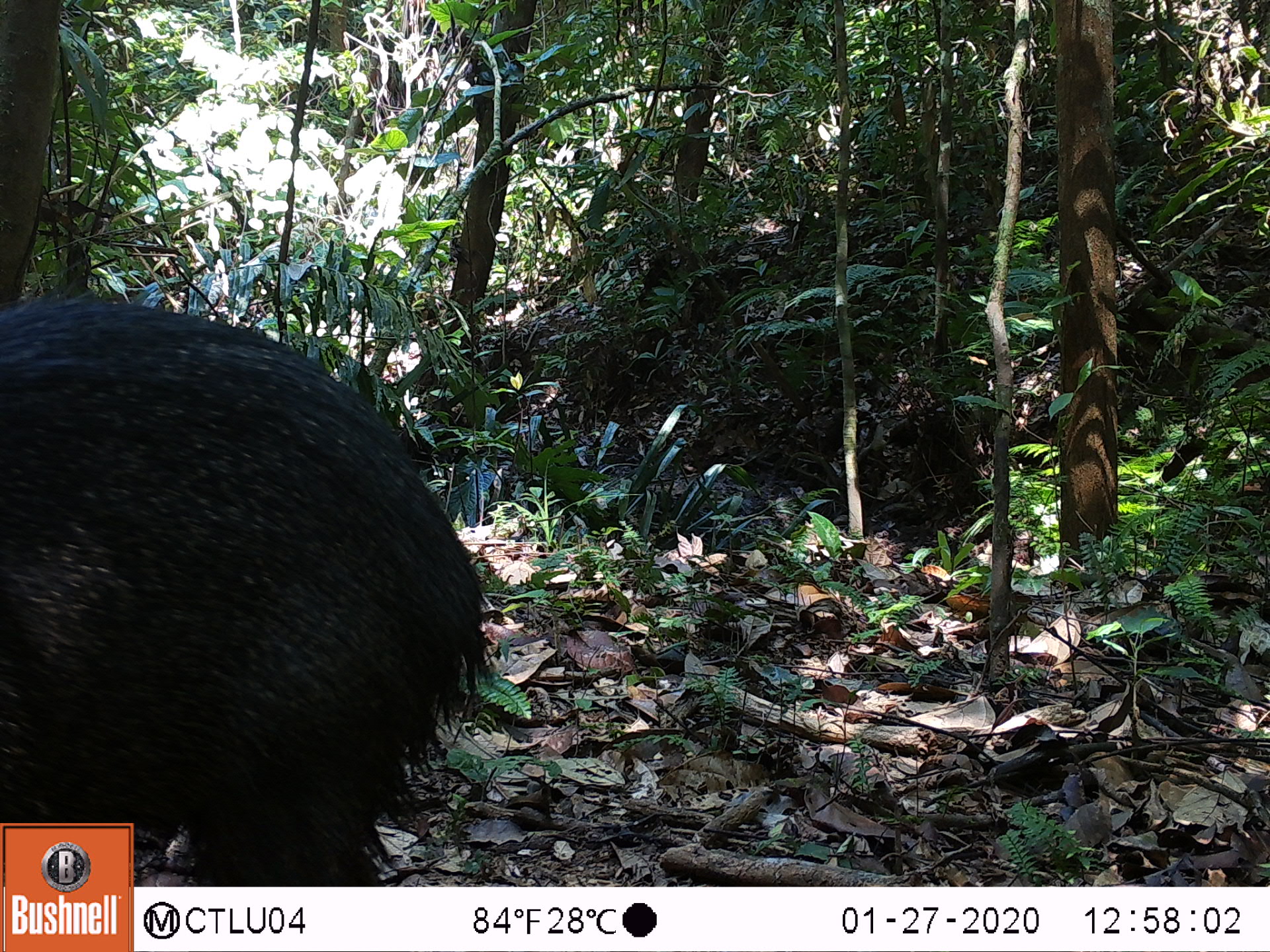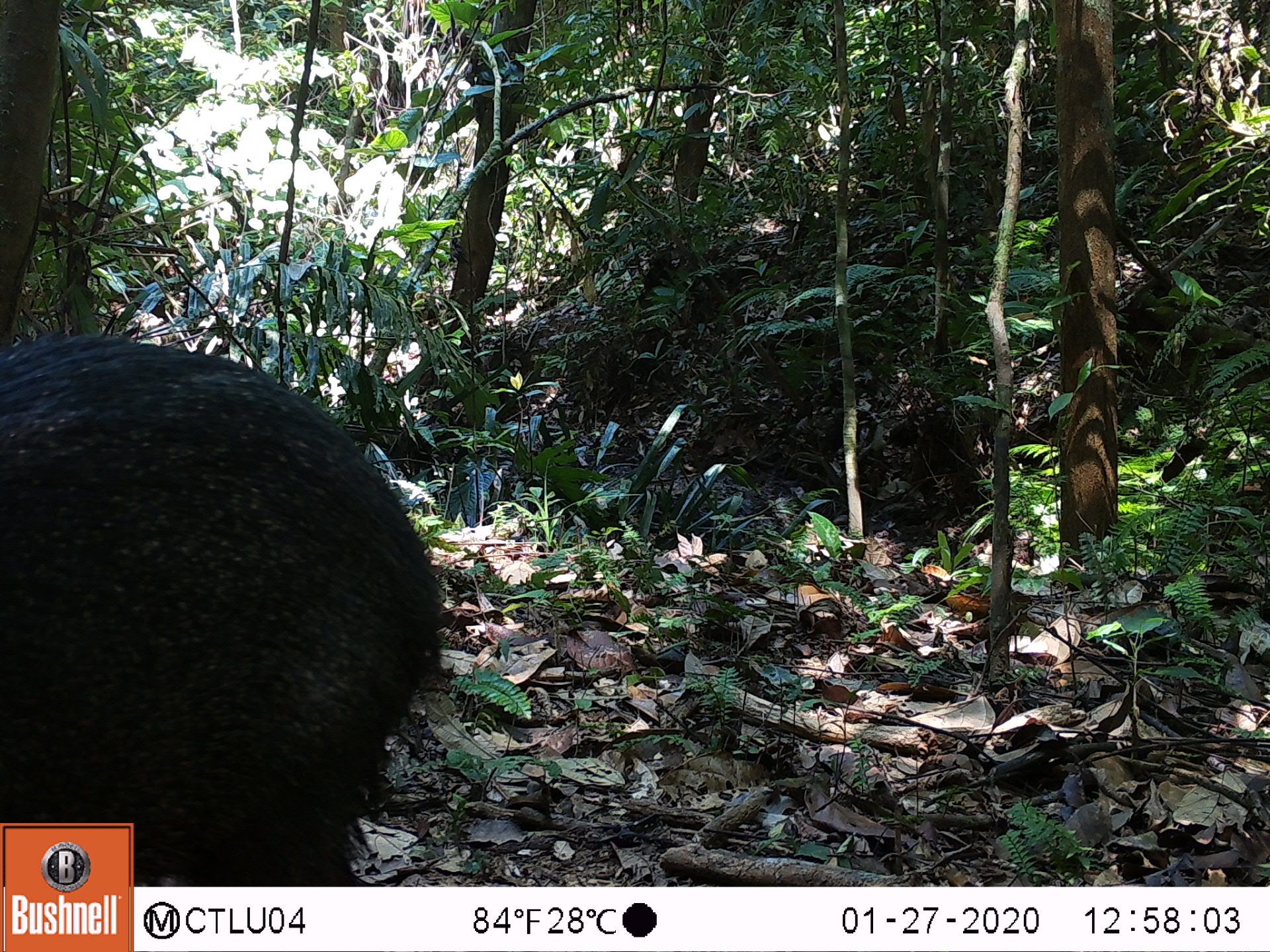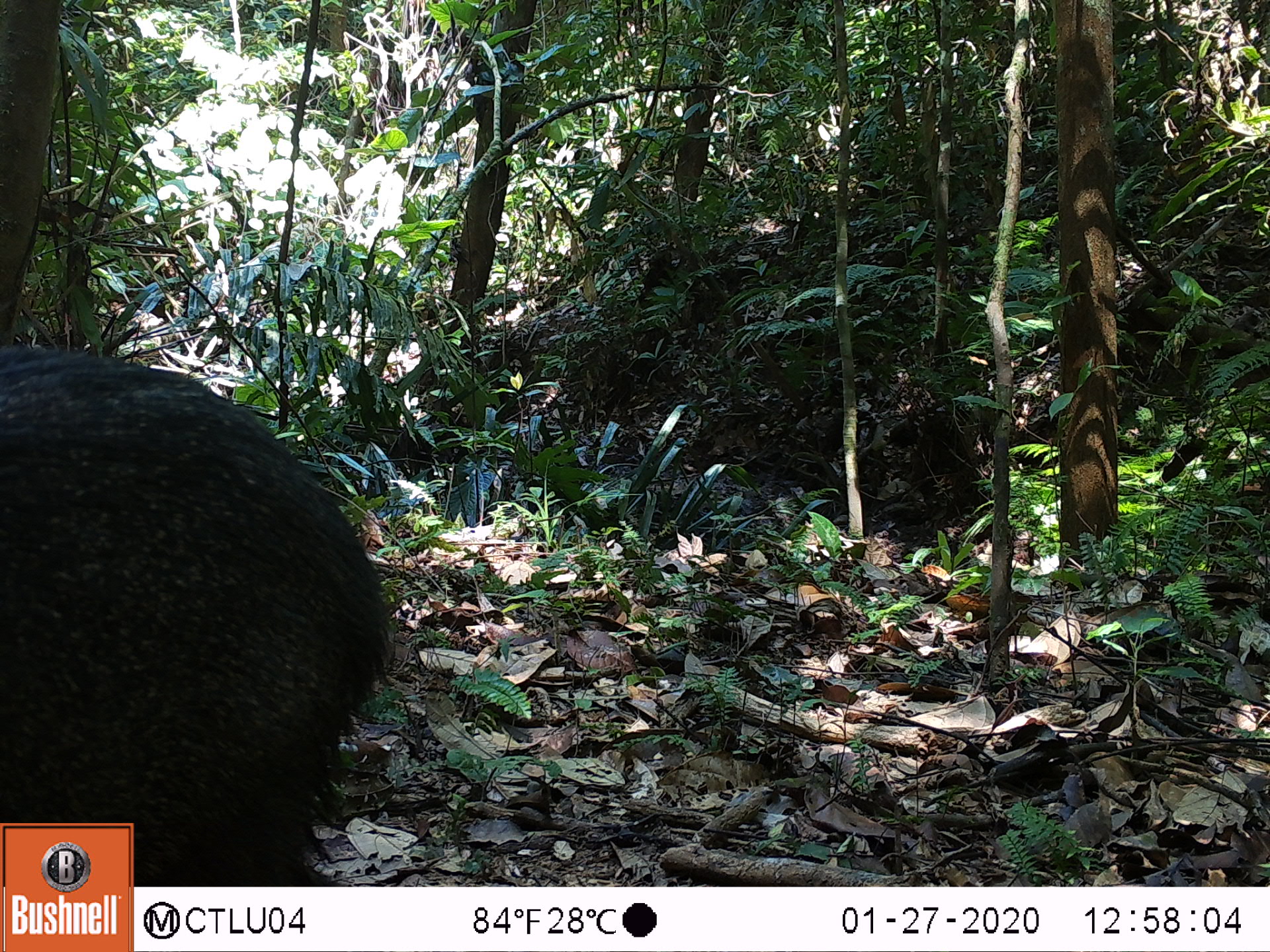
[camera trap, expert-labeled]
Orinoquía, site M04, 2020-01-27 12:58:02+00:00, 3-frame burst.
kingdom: Animalia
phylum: Chordata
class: Mammalia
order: Artiodactyla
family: Tayassuidae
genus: Pecari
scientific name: Pecari tajacu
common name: collared peccary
Collared peccary (Pecari tajacu).